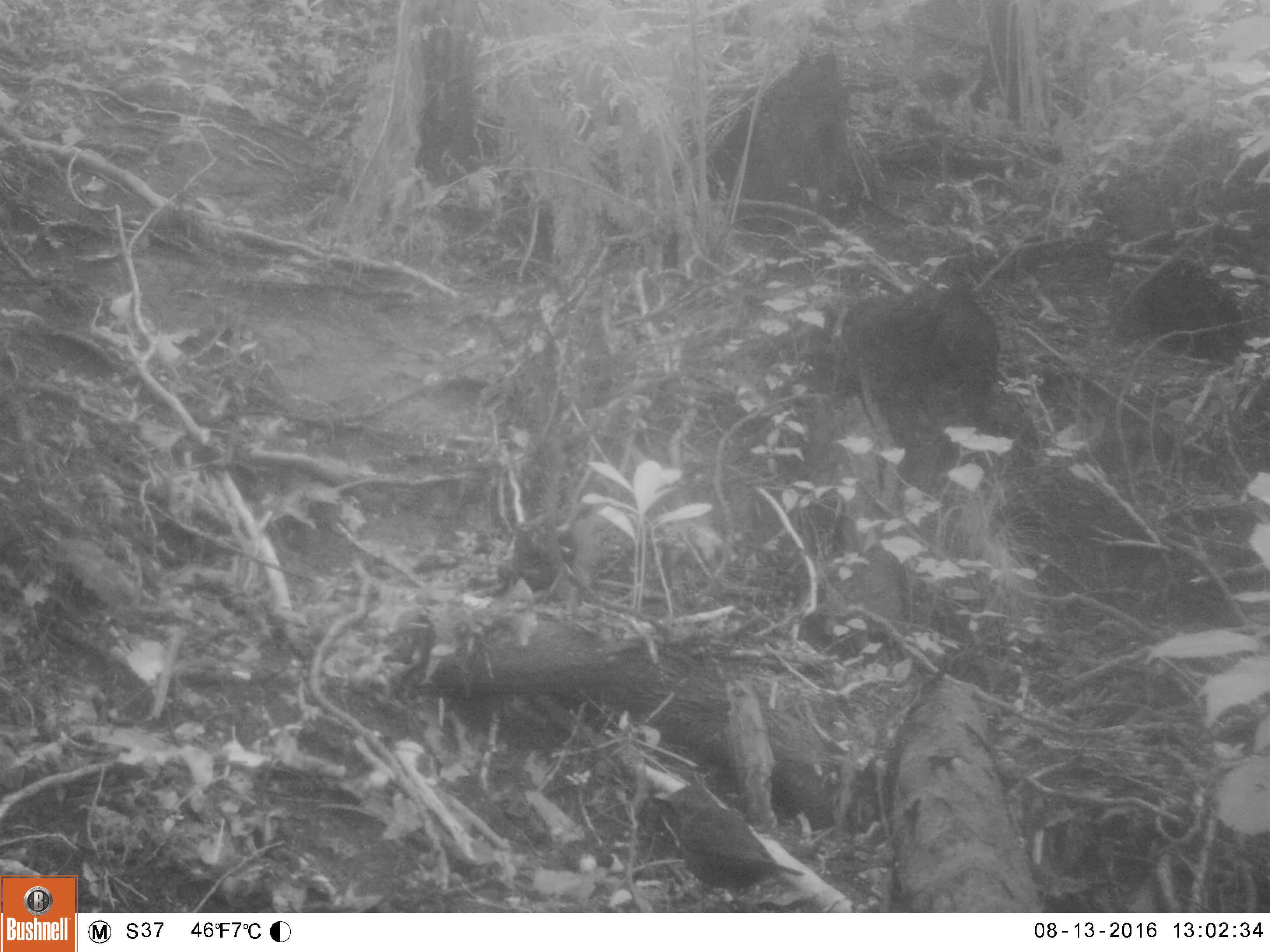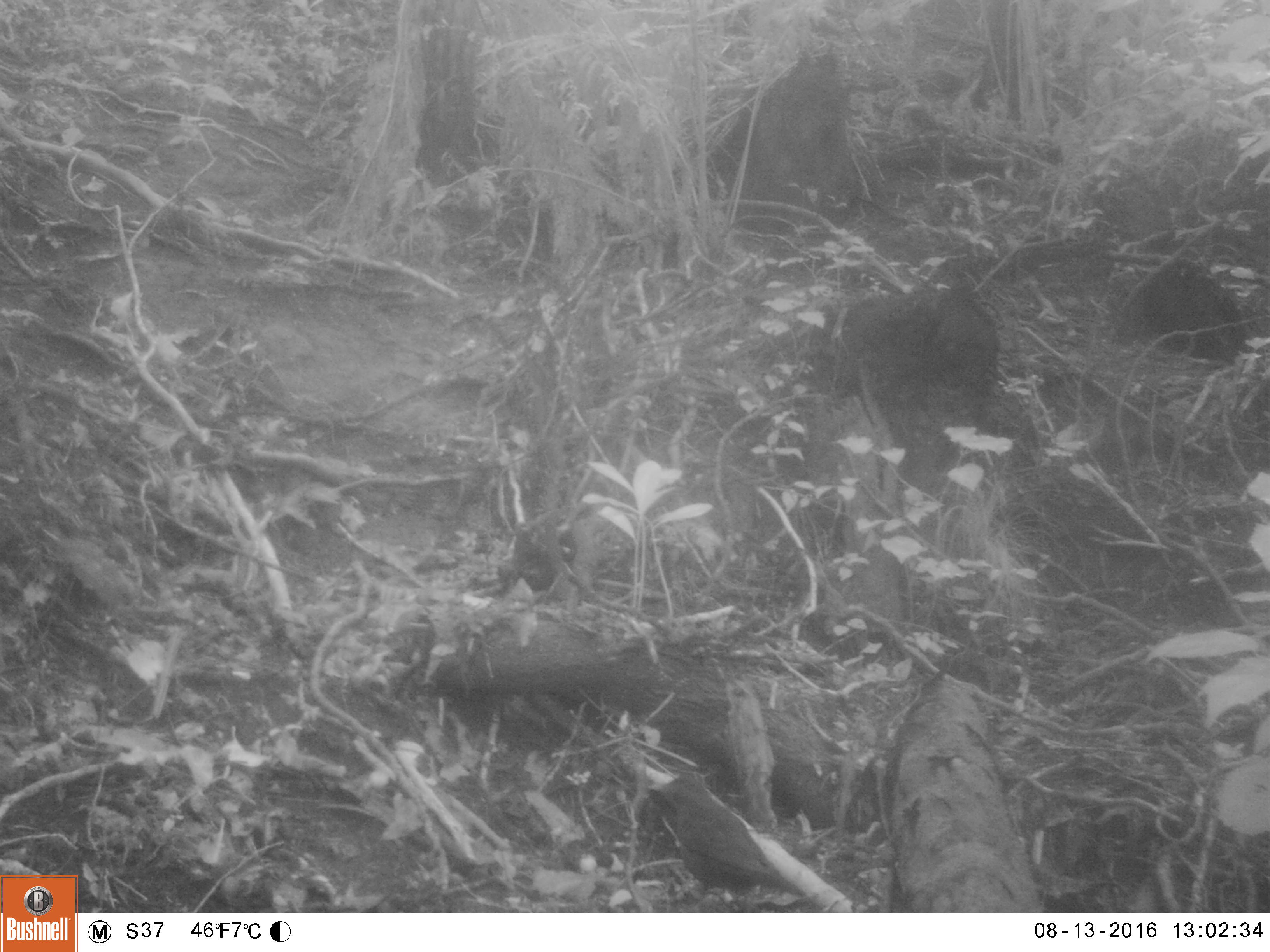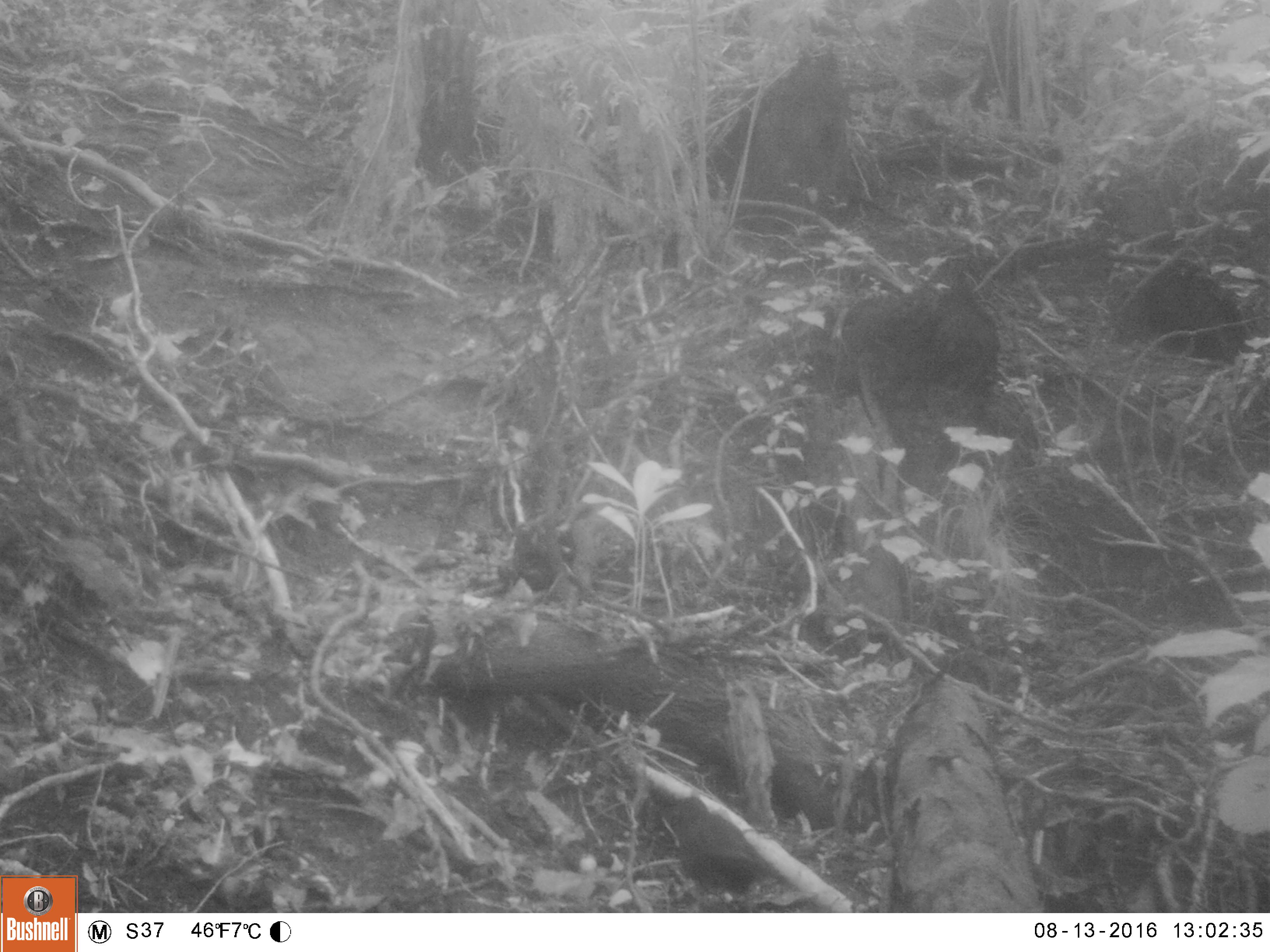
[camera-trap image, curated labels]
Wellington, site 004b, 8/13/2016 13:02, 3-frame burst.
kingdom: Animalia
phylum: Chordata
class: Aves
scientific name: Aves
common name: bird